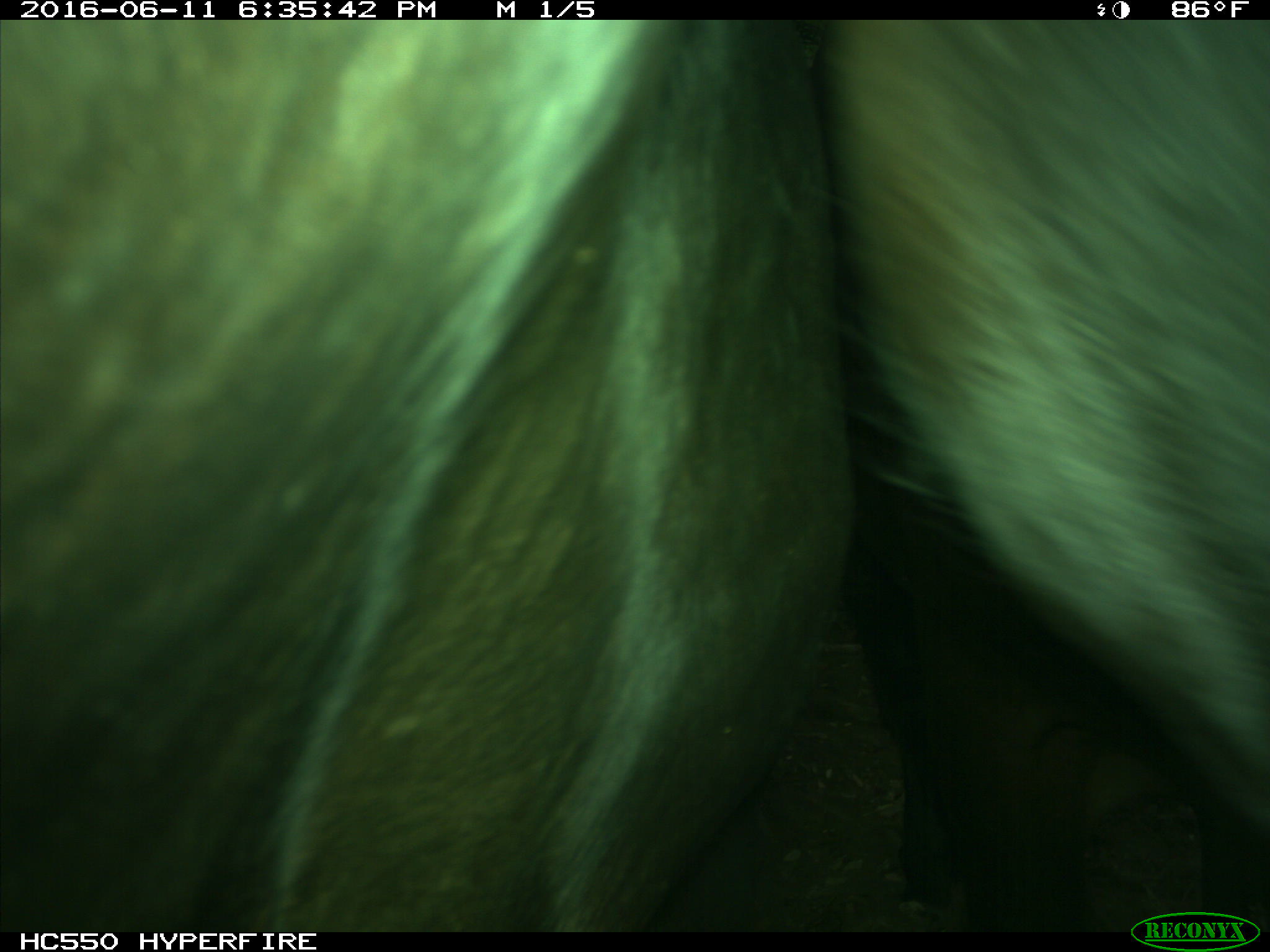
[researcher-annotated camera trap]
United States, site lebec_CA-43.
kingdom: Animalia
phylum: Chordata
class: Mammalia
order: Artiodactyla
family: Bovidae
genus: Bos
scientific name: Bos taurus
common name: domestic cow